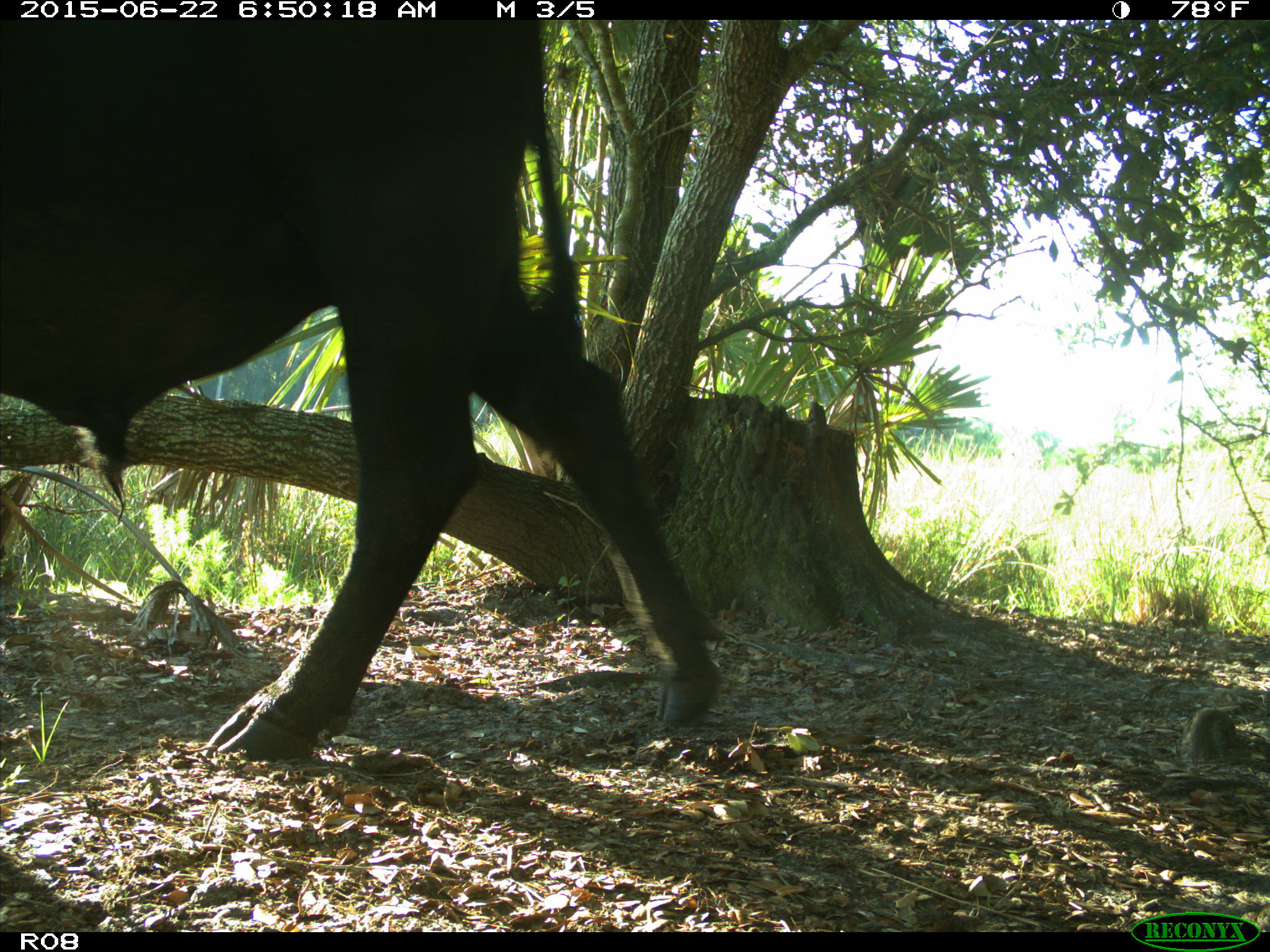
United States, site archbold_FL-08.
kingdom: Animalia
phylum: Chordata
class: Mammalia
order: Artiodactyla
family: Bovidae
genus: Bos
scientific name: Bos taurus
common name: domestic cow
Bos taurus (domestic cow).